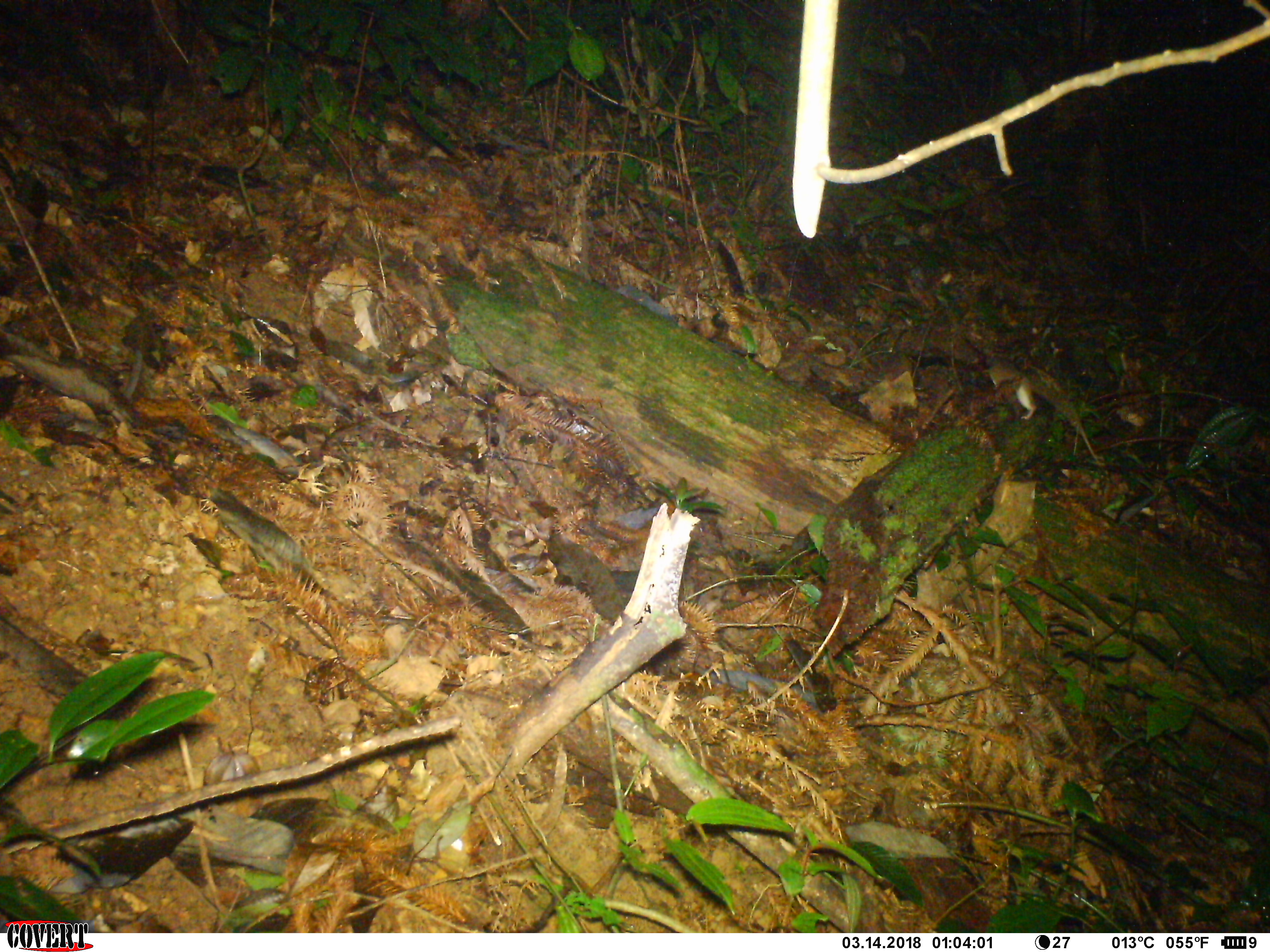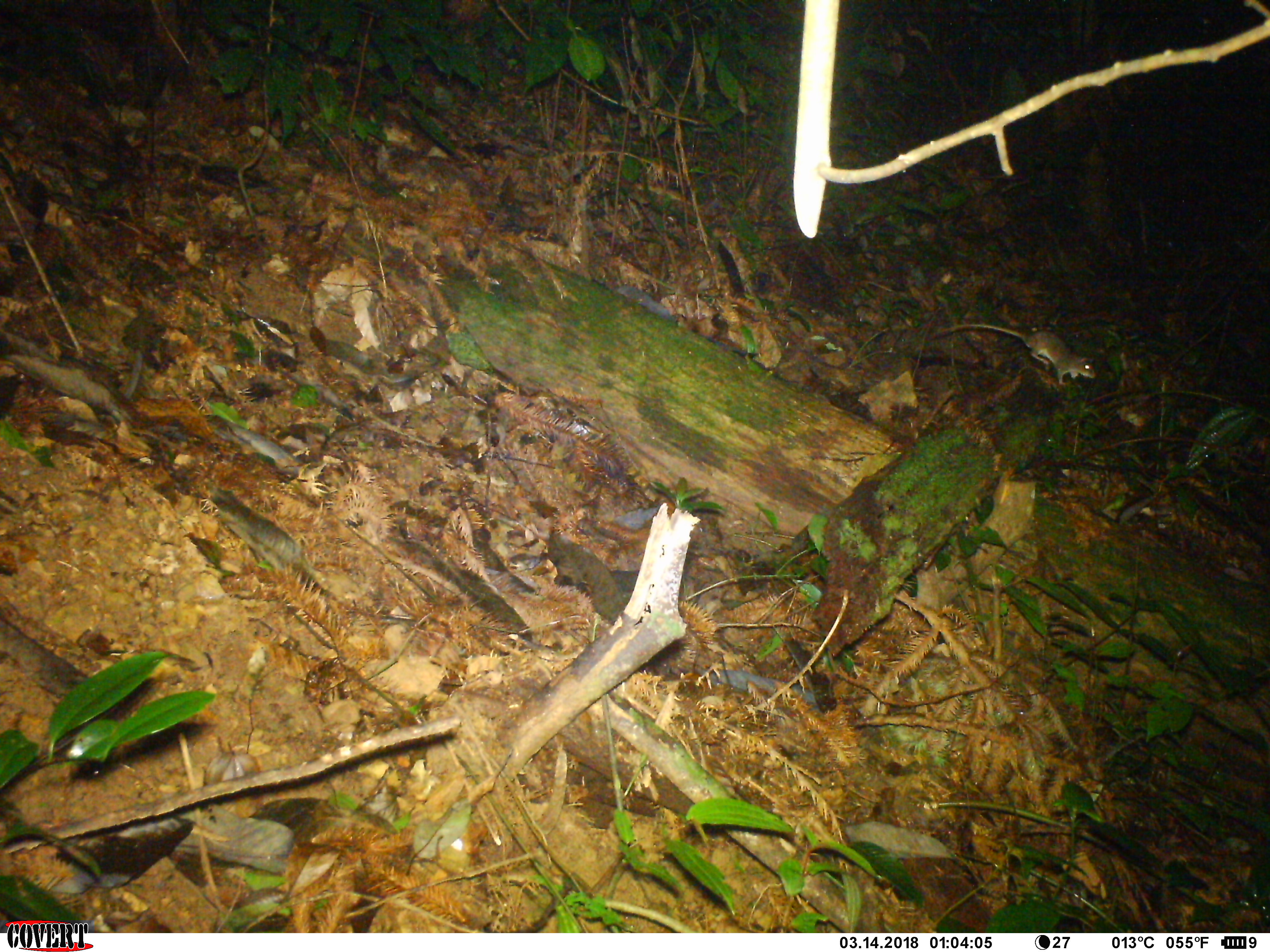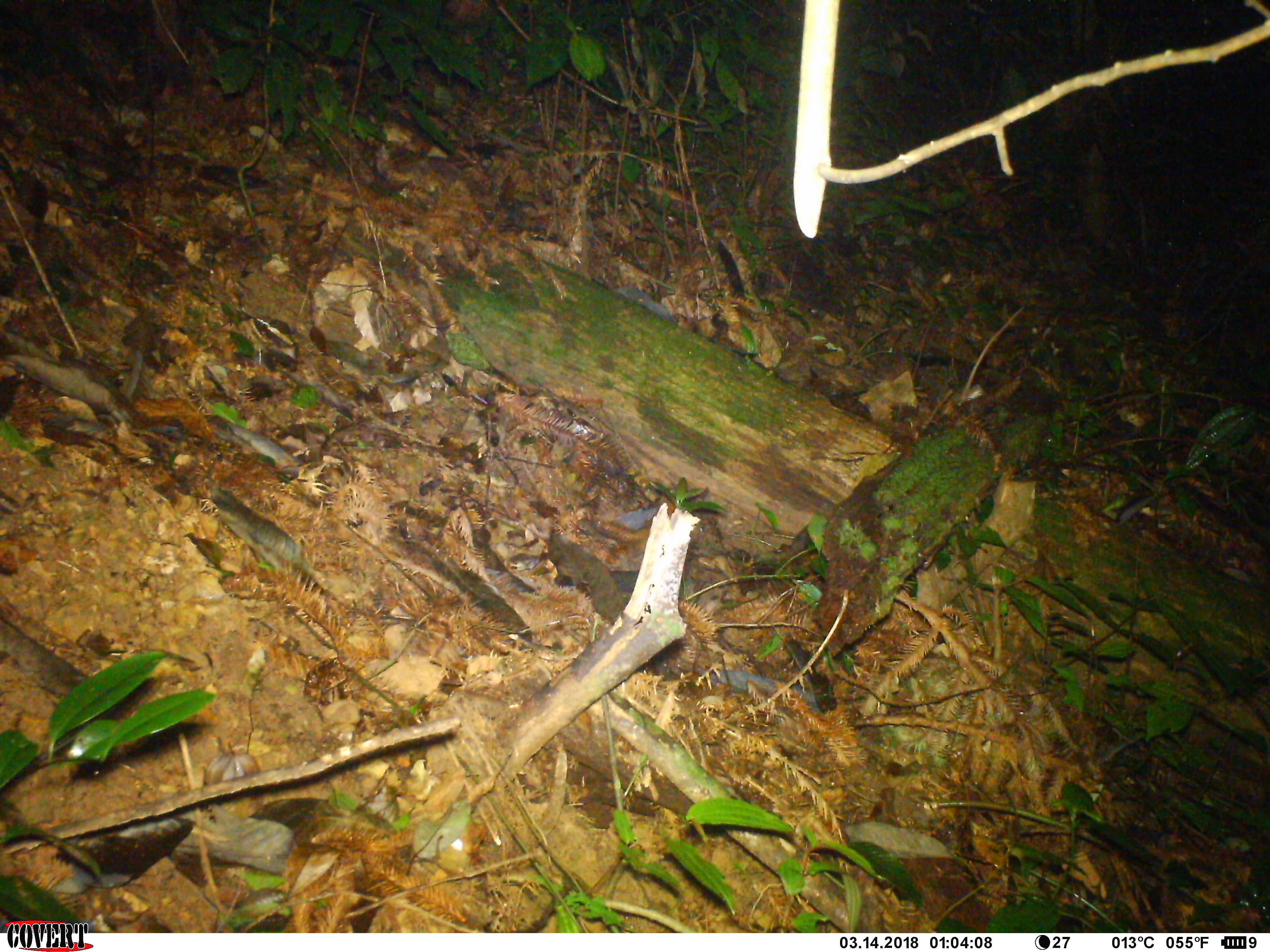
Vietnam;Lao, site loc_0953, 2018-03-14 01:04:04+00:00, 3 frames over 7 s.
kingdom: Animalia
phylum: Chordata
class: Mammalia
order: Rodentia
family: Muridae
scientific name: Muridae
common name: old-world mice and rats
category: unidentified murid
Unidentified murid (old-world mice and rats) (Muridae). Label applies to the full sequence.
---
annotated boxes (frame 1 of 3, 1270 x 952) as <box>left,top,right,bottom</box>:
unidentified murid: <box>981,355,1104,467</box>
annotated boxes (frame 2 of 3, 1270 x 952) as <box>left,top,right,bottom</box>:
unidentified murid: <box>928,324,1096,385</box>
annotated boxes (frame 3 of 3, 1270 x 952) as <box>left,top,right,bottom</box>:
unidentified murid: <box>952,306,1024,407</box>